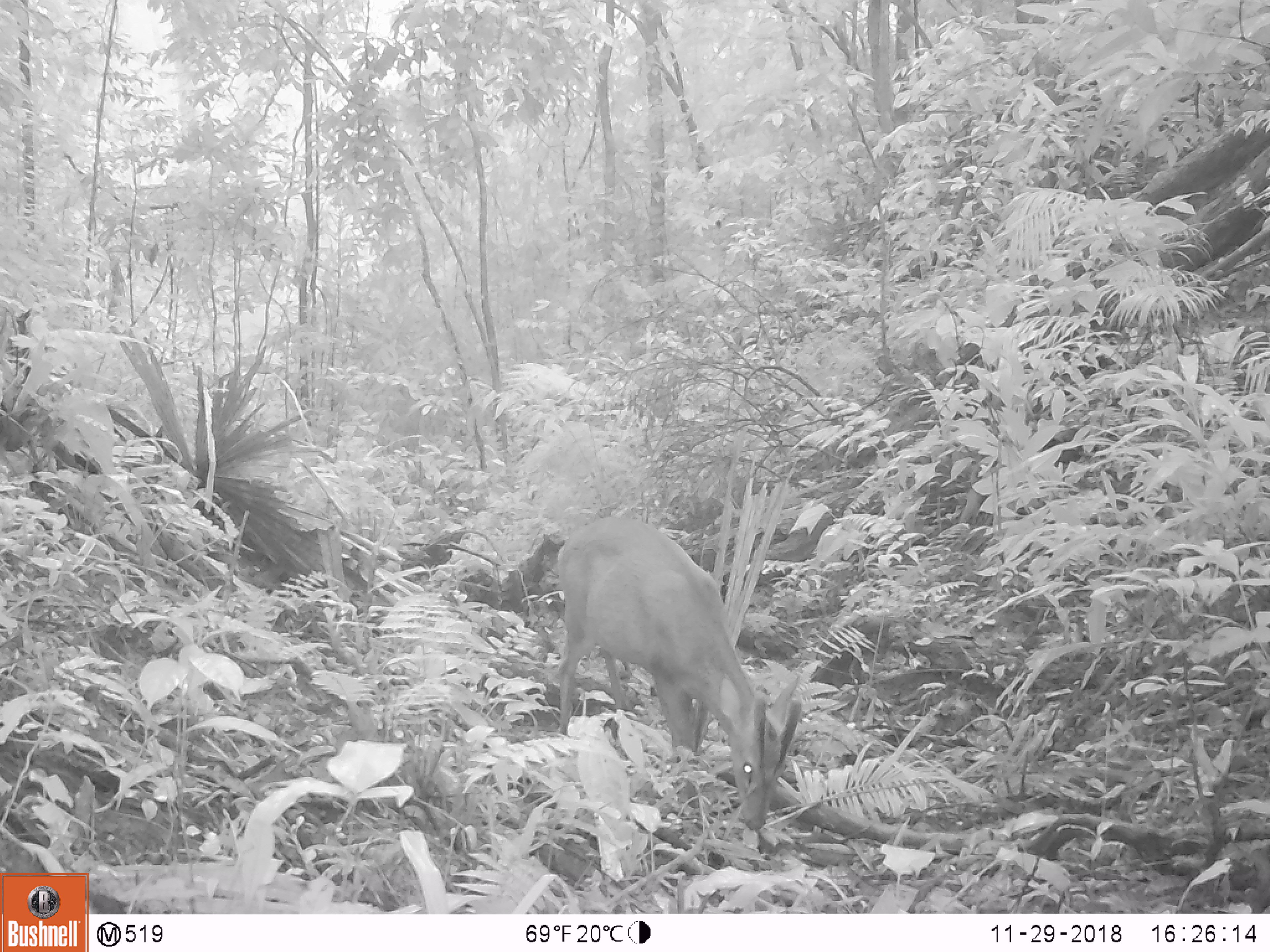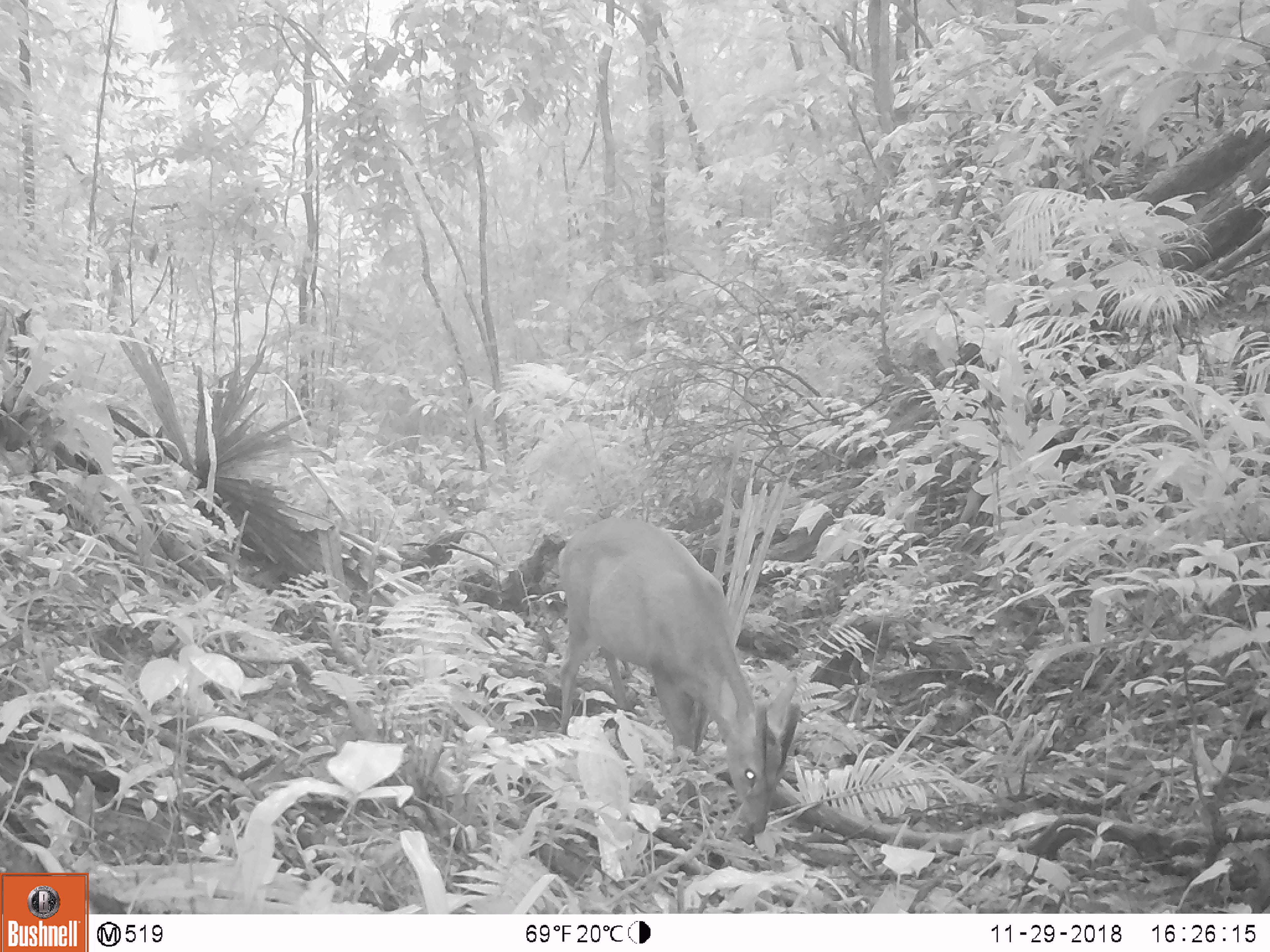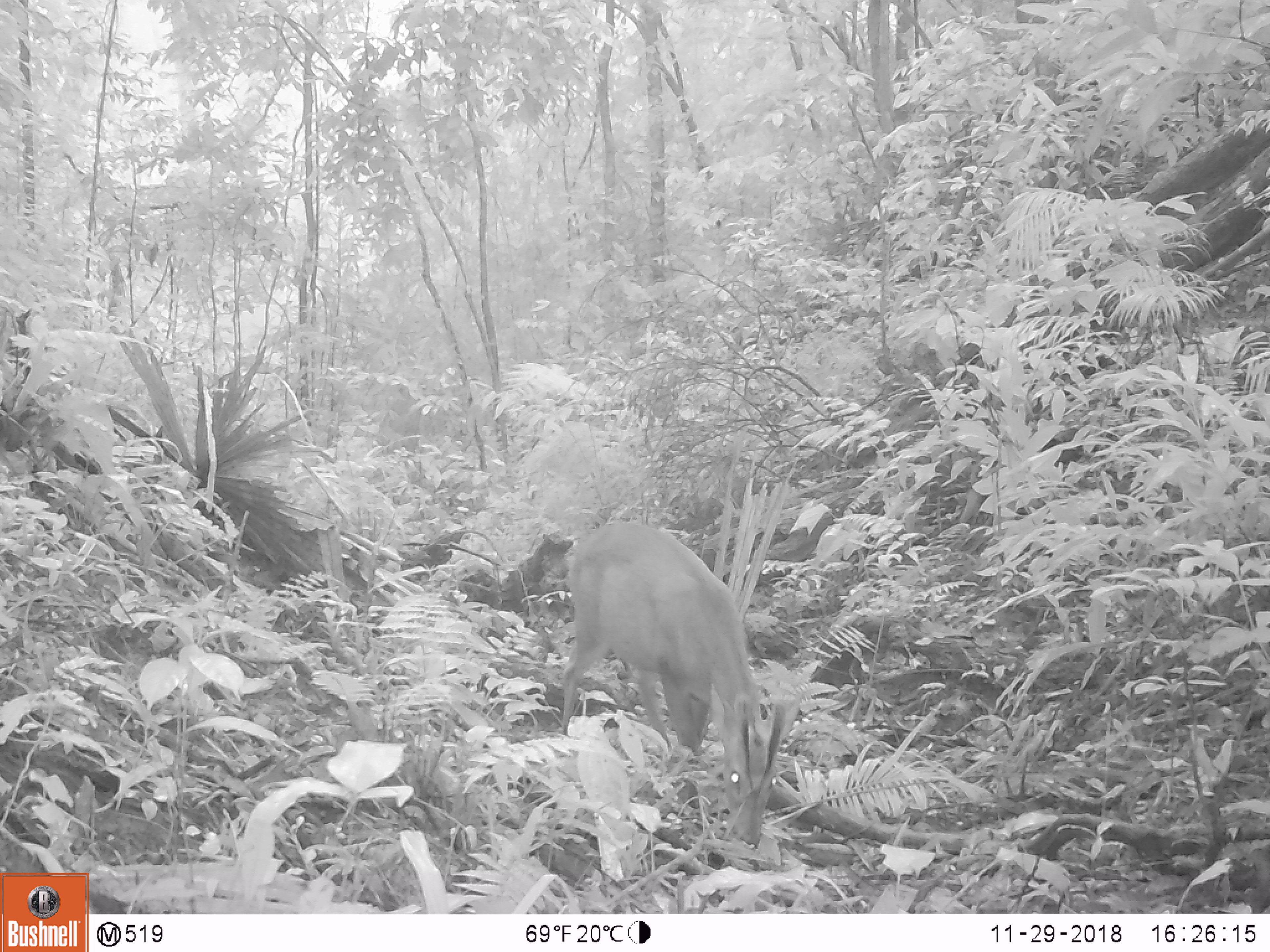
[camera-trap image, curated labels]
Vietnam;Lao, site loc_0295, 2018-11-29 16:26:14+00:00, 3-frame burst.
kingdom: Animalia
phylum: Chordata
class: Mammalia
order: Artiodactyla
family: Cervidae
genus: Muntiacus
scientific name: Muntiacus vuquangensis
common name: large-antlered muntjac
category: large antlered muntjac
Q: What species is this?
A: Large antlered muntjac (large-antlered muntjac) (Muntiacus vuquangensis).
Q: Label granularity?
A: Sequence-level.